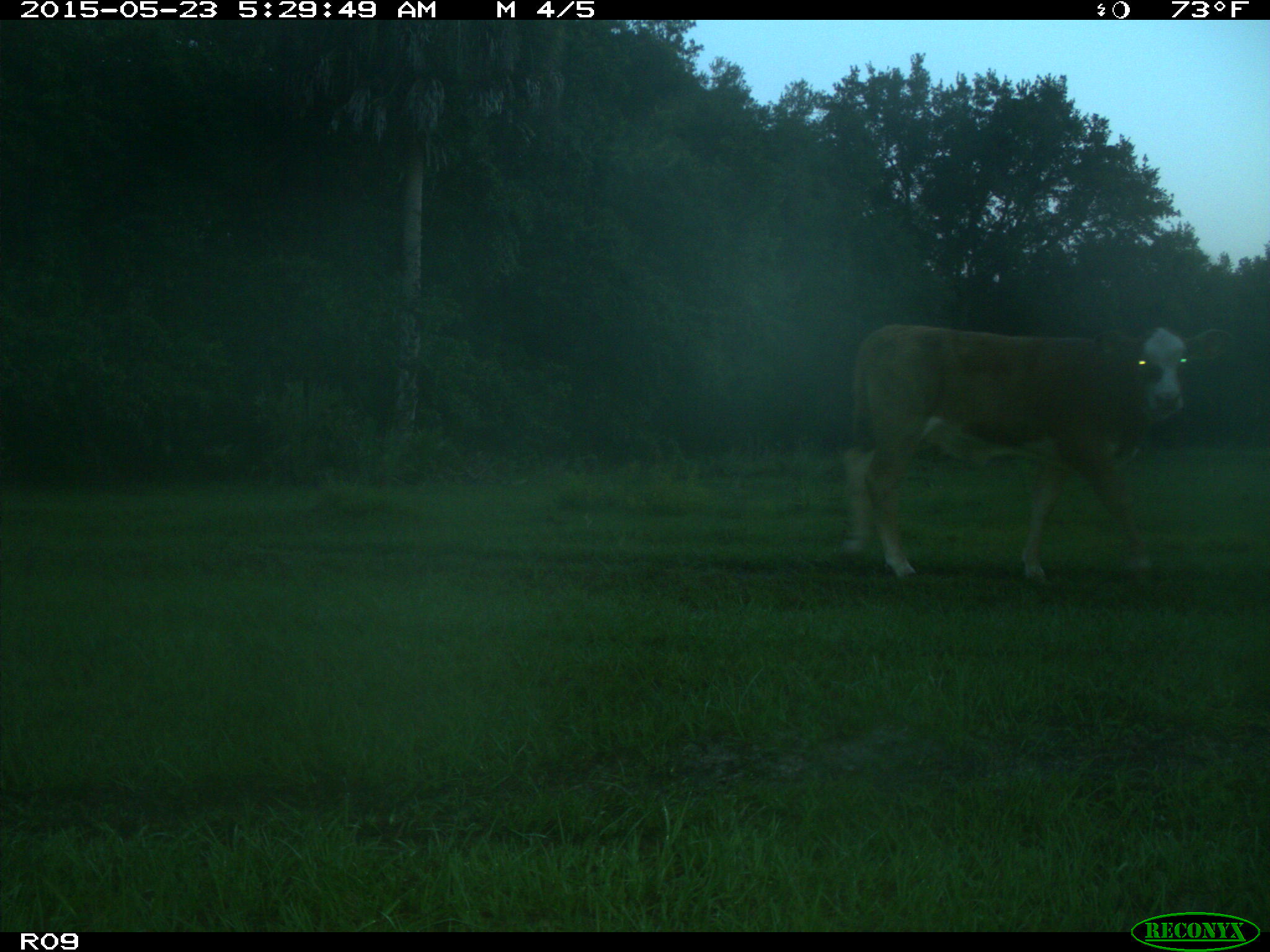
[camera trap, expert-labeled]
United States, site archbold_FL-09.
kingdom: Animalia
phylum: Chordata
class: Mammalia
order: Artiodactyla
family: Bovidae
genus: Bos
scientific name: Bos taurus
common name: domestic cow